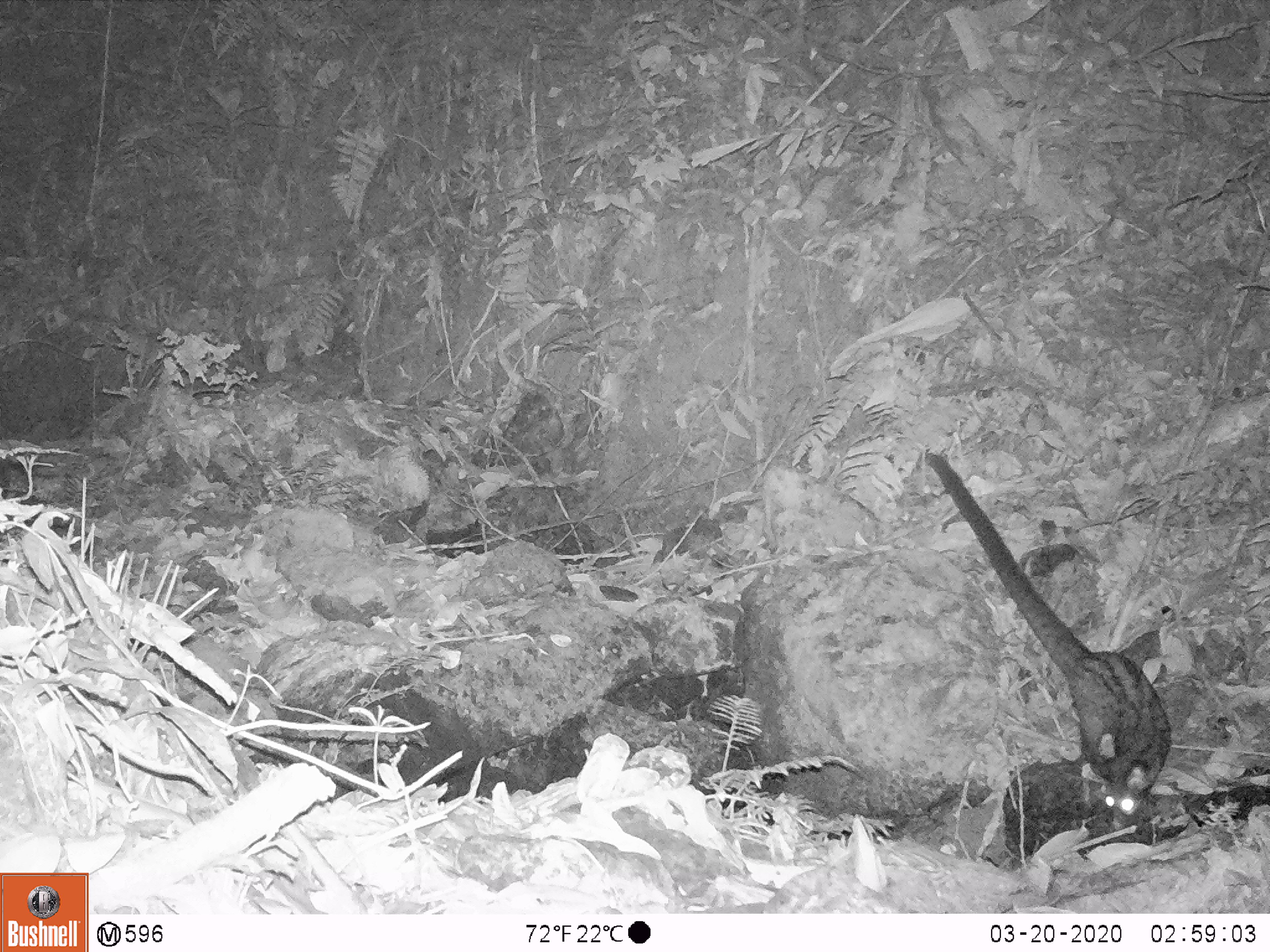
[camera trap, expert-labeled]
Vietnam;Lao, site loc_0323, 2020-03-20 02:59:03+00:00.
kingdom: Animalia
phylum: Chordata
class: Mammalia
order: Carnivora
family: Viverridae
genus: Paradoxurus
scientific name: Paradoxurus hermaphroditus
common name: common palm civet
Common palm civet (Paradoxurus hermaphroditus). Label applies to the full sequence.